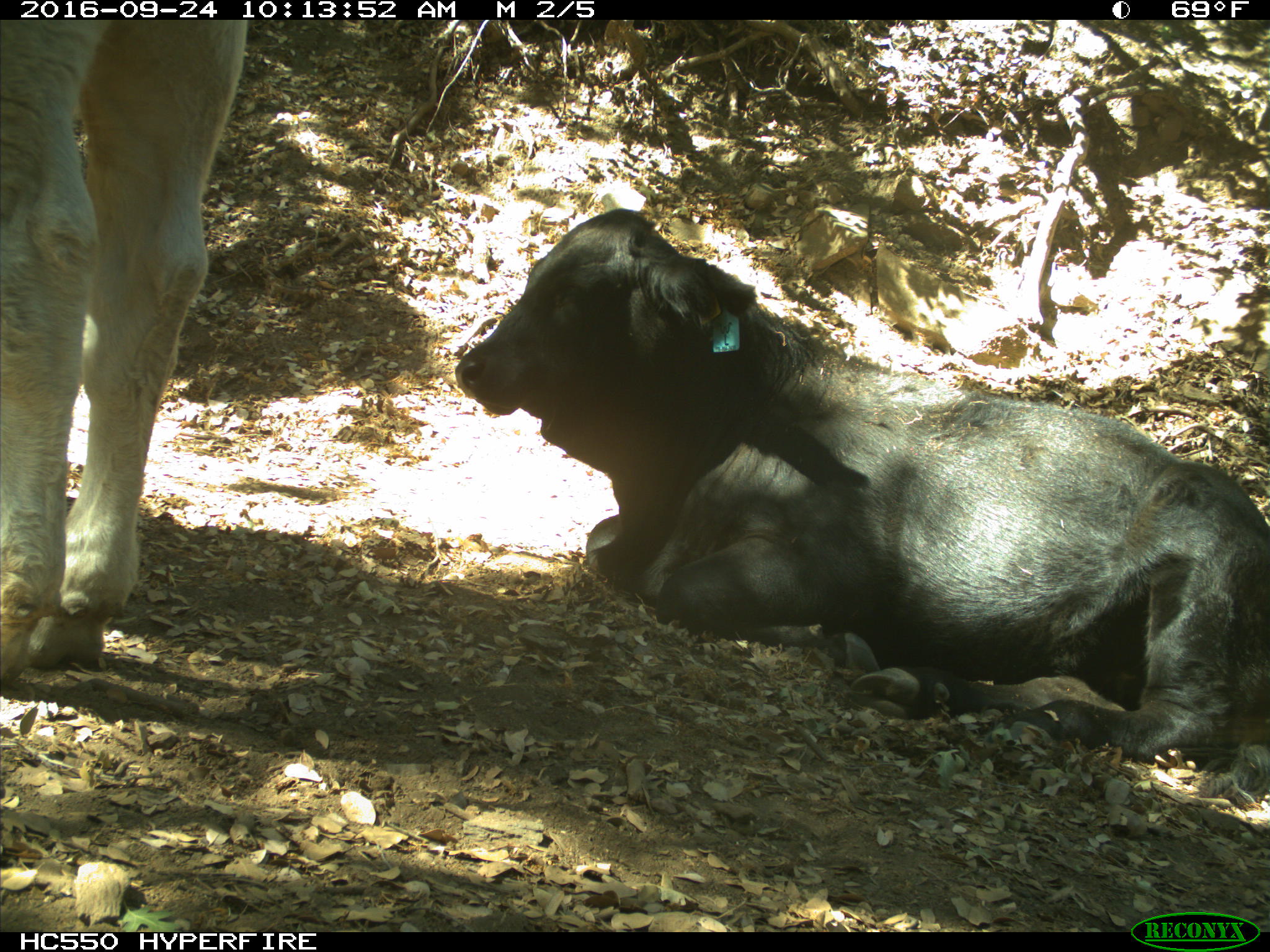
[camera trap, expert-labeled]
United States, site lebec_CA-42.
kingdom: Animalia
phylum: Chordata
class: Mammalia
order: Artiodactyla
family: Bovidae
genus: Bos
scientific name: Bos taurus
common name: domestic cow